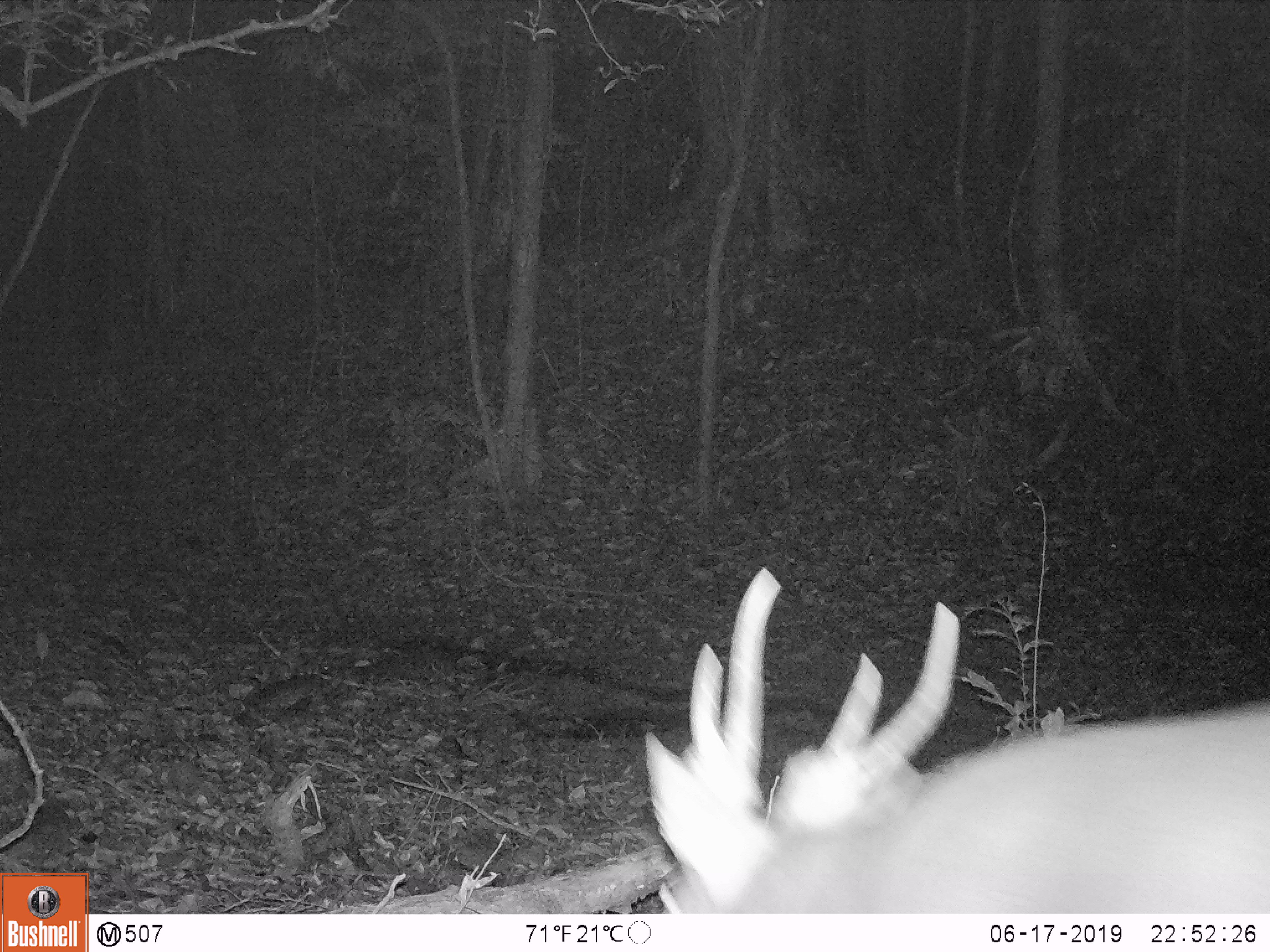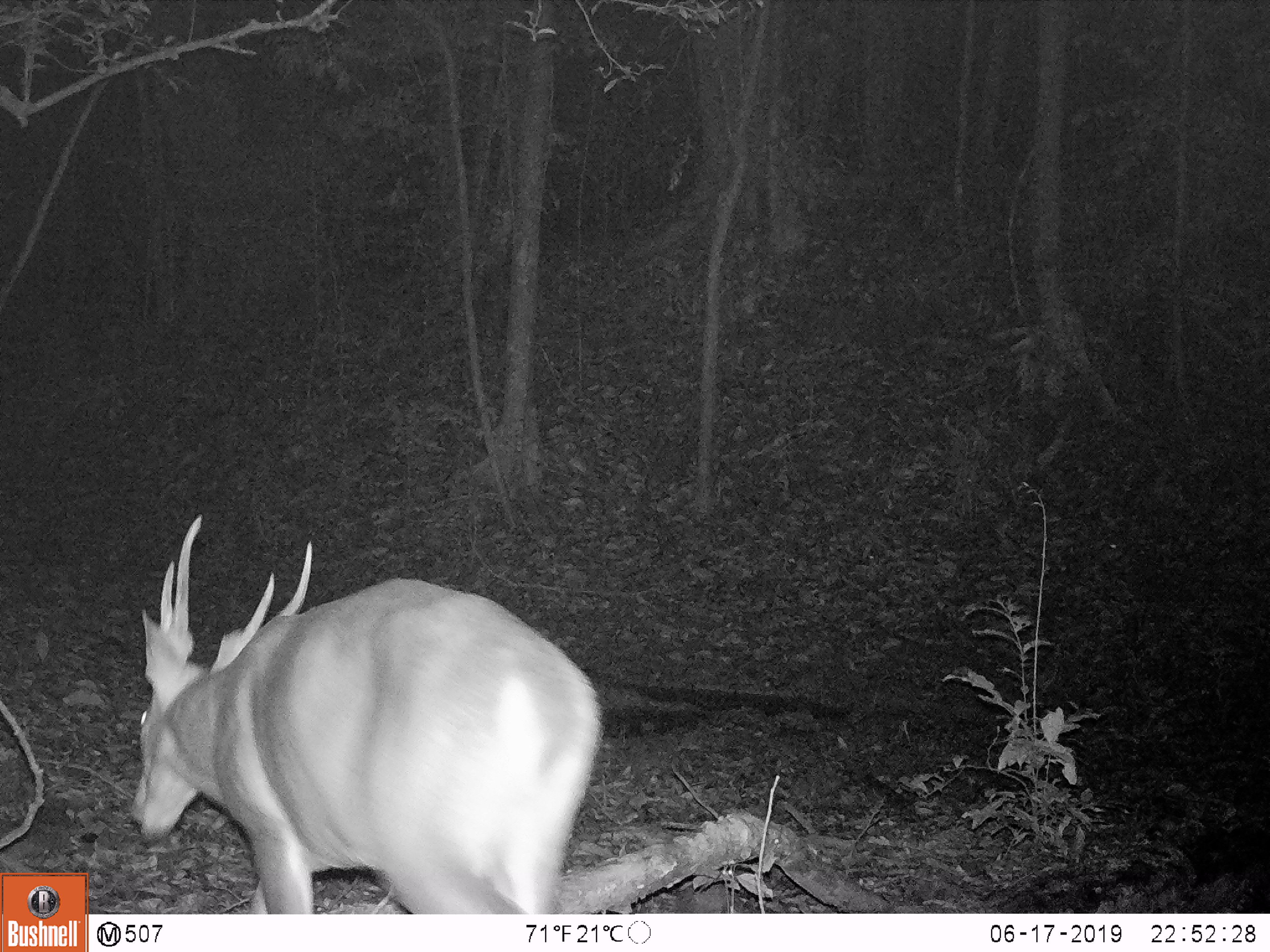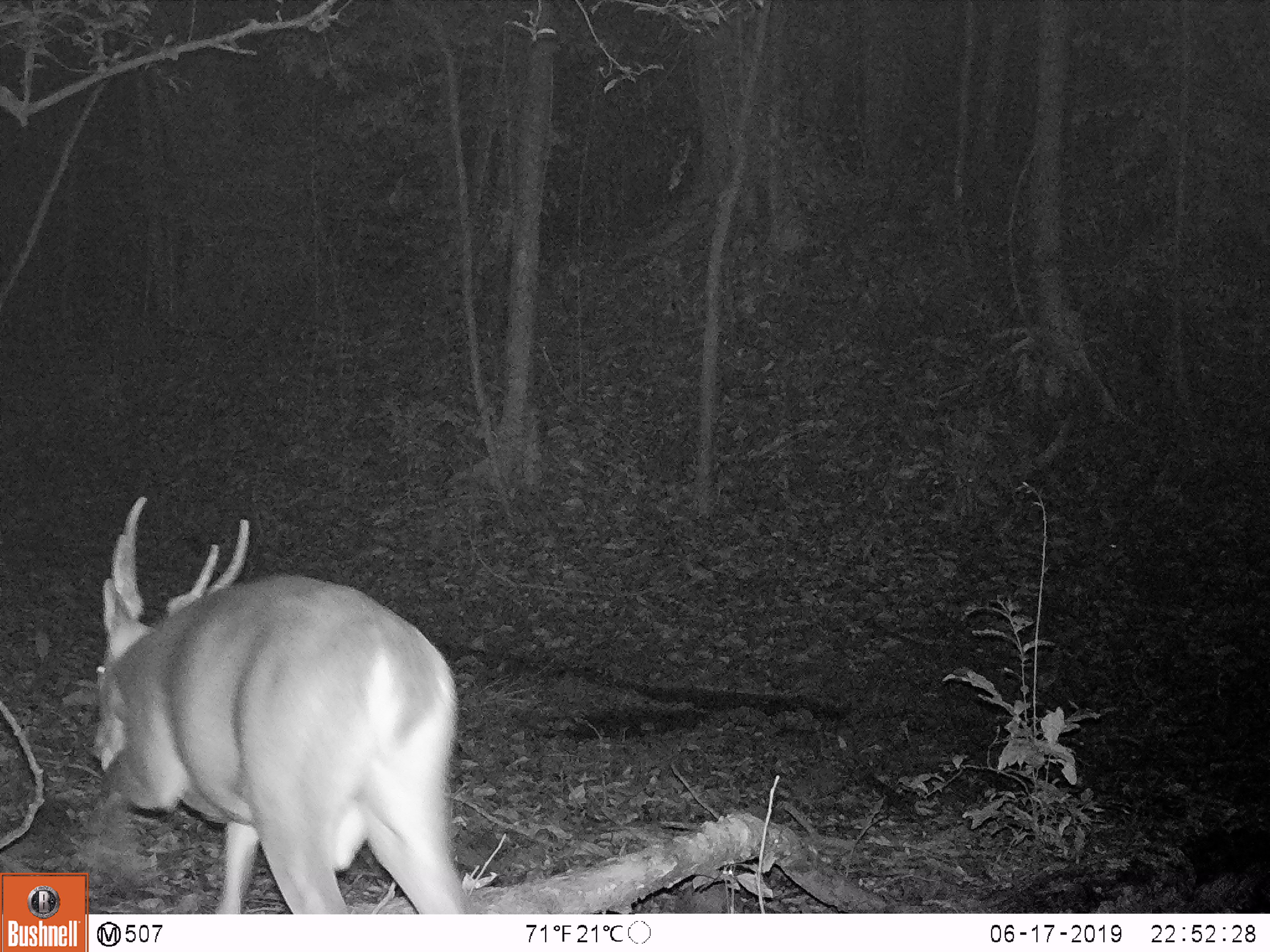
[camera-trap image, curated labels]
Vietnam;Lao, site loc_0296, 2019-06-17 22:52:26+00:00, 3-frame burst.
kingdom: Animalia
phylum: Chordata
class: Mammalia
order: Artiodactyla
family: Cervidae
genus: Muntiacus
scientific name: Muntiacus vuquangensis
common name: large-antlered muntjac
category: large antlered muntjac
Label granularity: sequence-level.